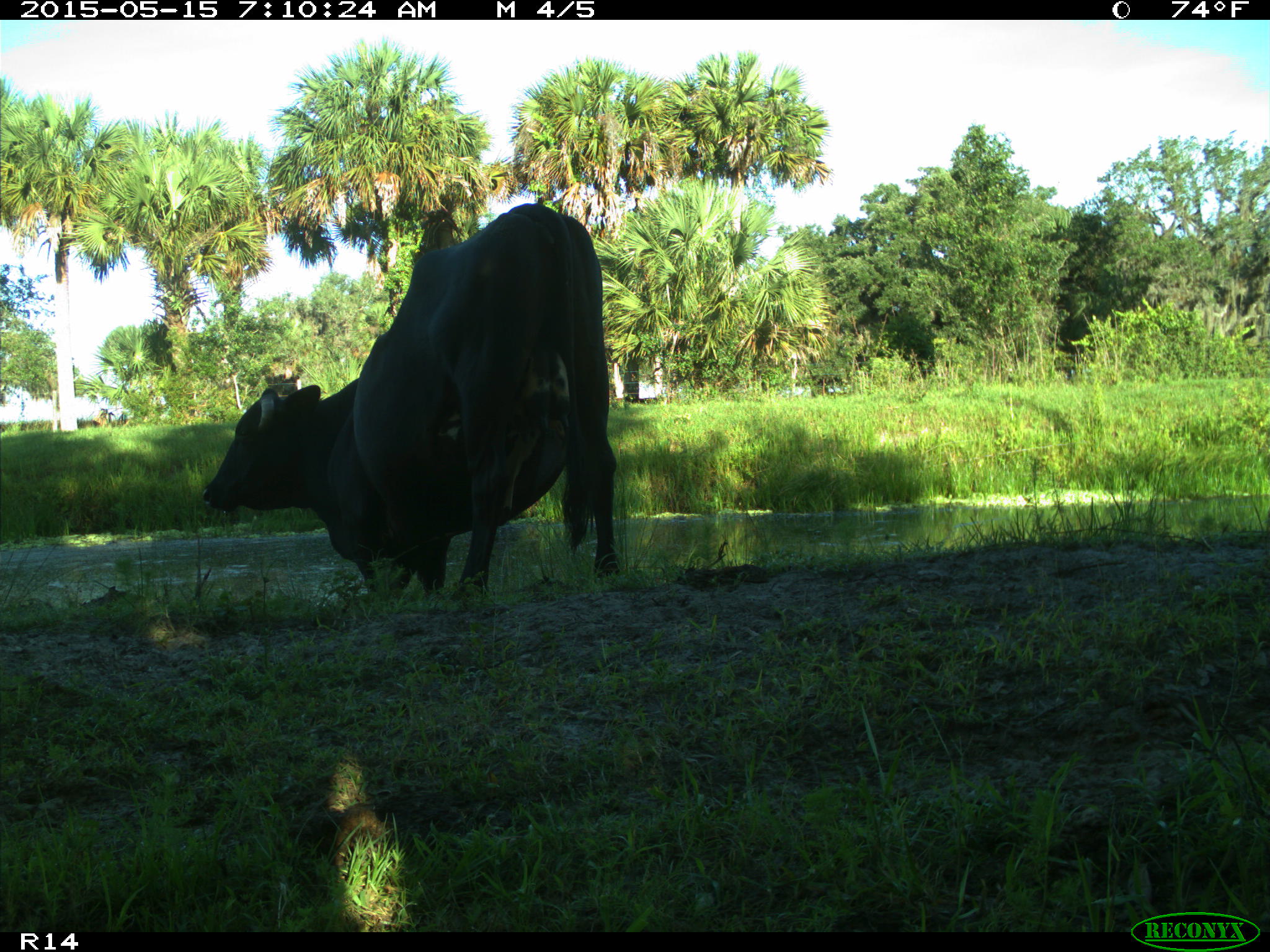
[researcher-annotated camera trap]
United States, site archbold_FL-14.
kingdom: Animalia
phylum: Chordata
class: Mammalia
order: Artiodactyla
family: Bovidae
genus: Bos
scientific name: Bos taurus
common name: domestic cow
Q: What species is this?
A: Bos taurus (domestic cow).